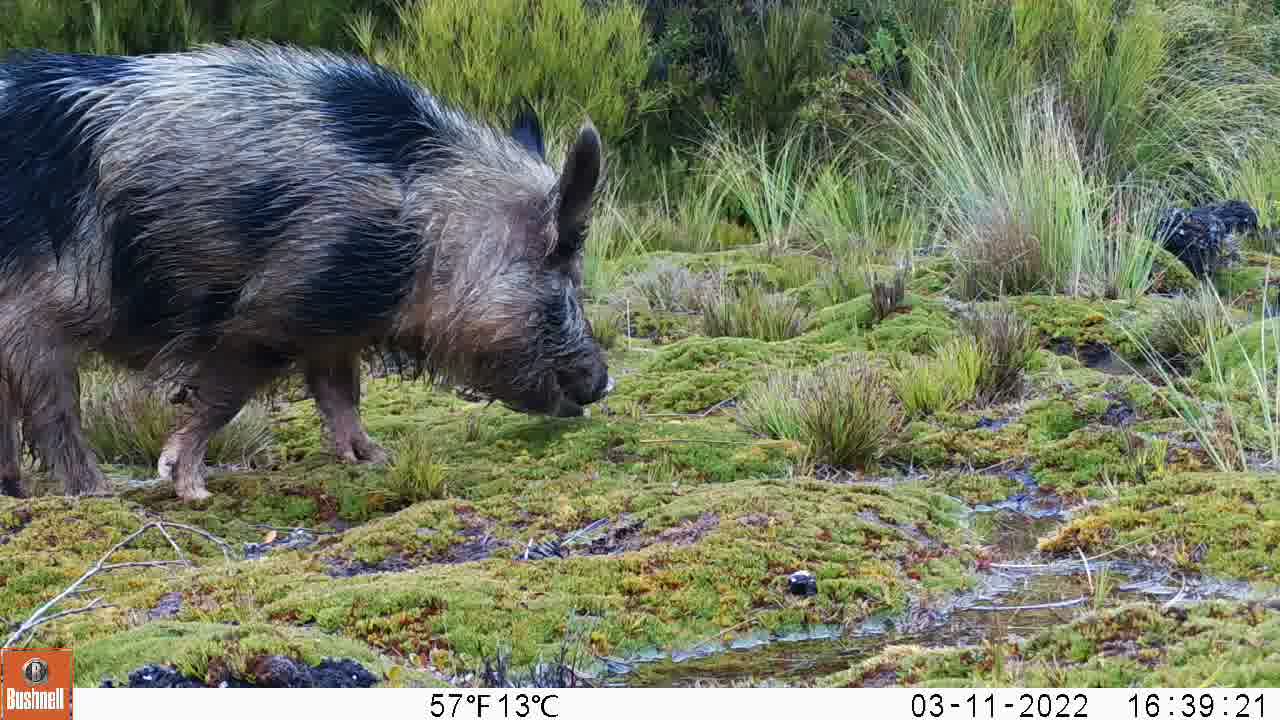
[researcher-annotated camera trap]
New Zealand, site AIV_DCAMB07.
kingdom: Animalia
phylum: Chordata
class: Mammalia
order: Artiodactyla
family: Suidae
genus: Sus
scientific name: Sus scrofa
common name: pig